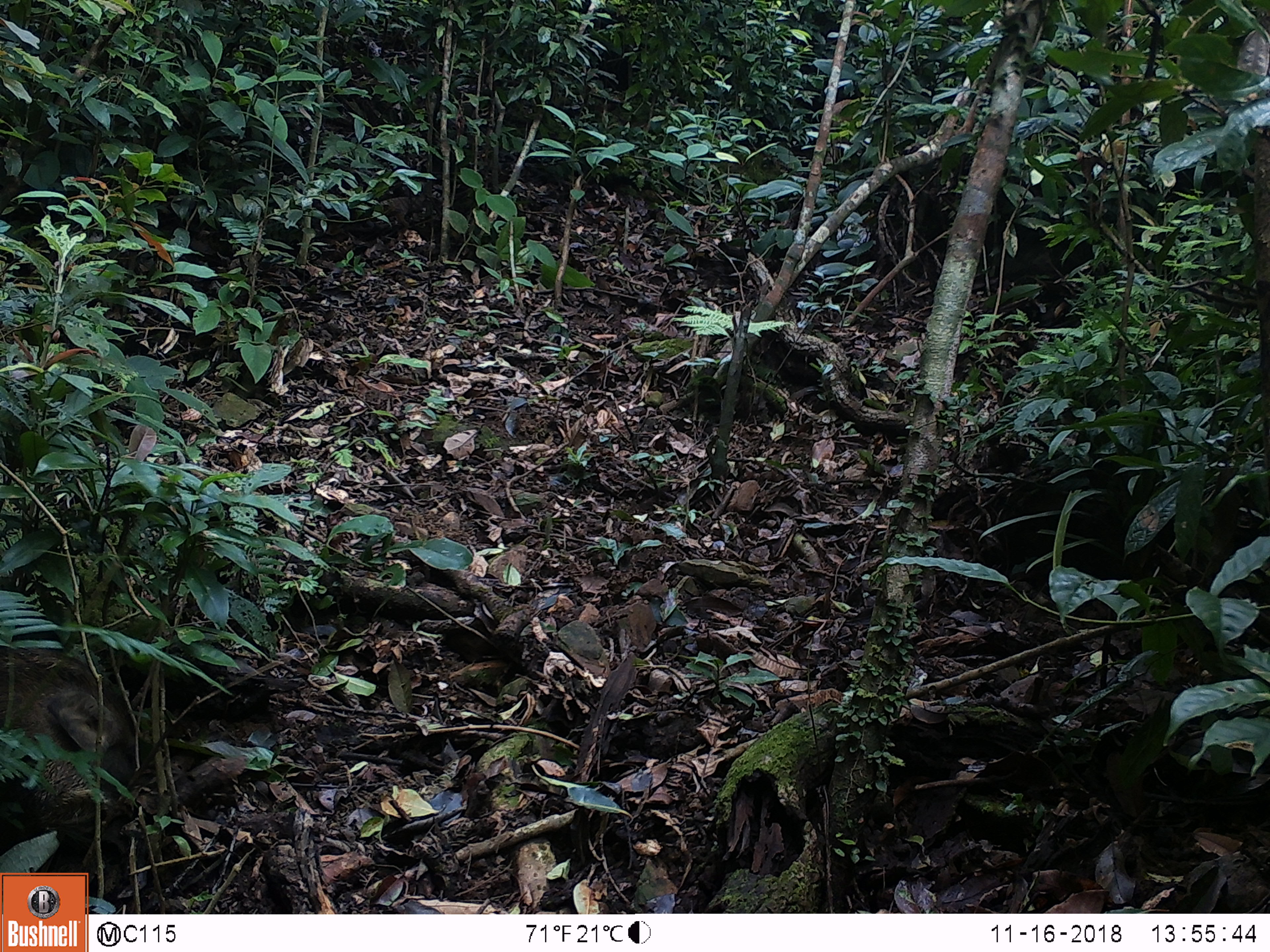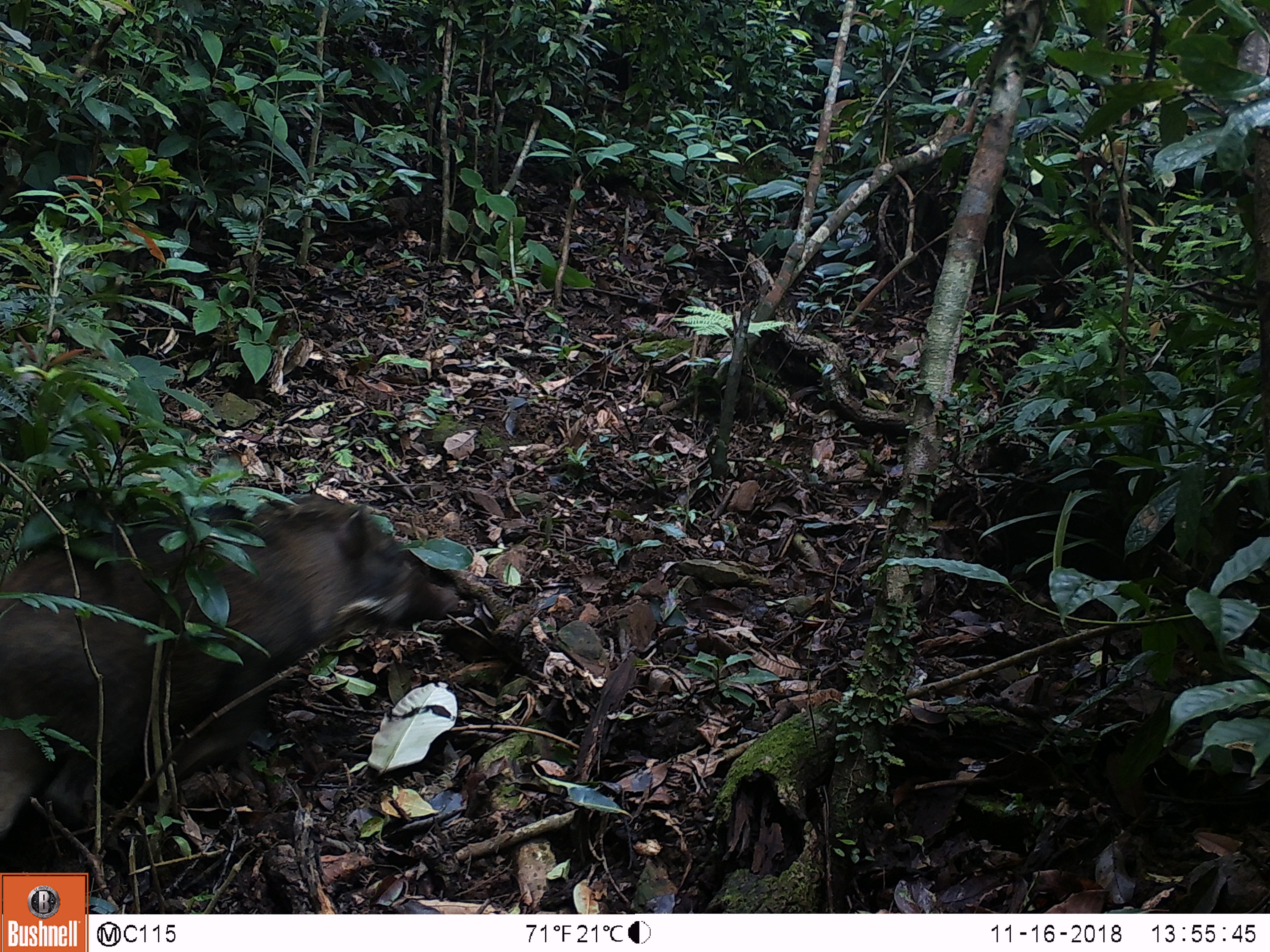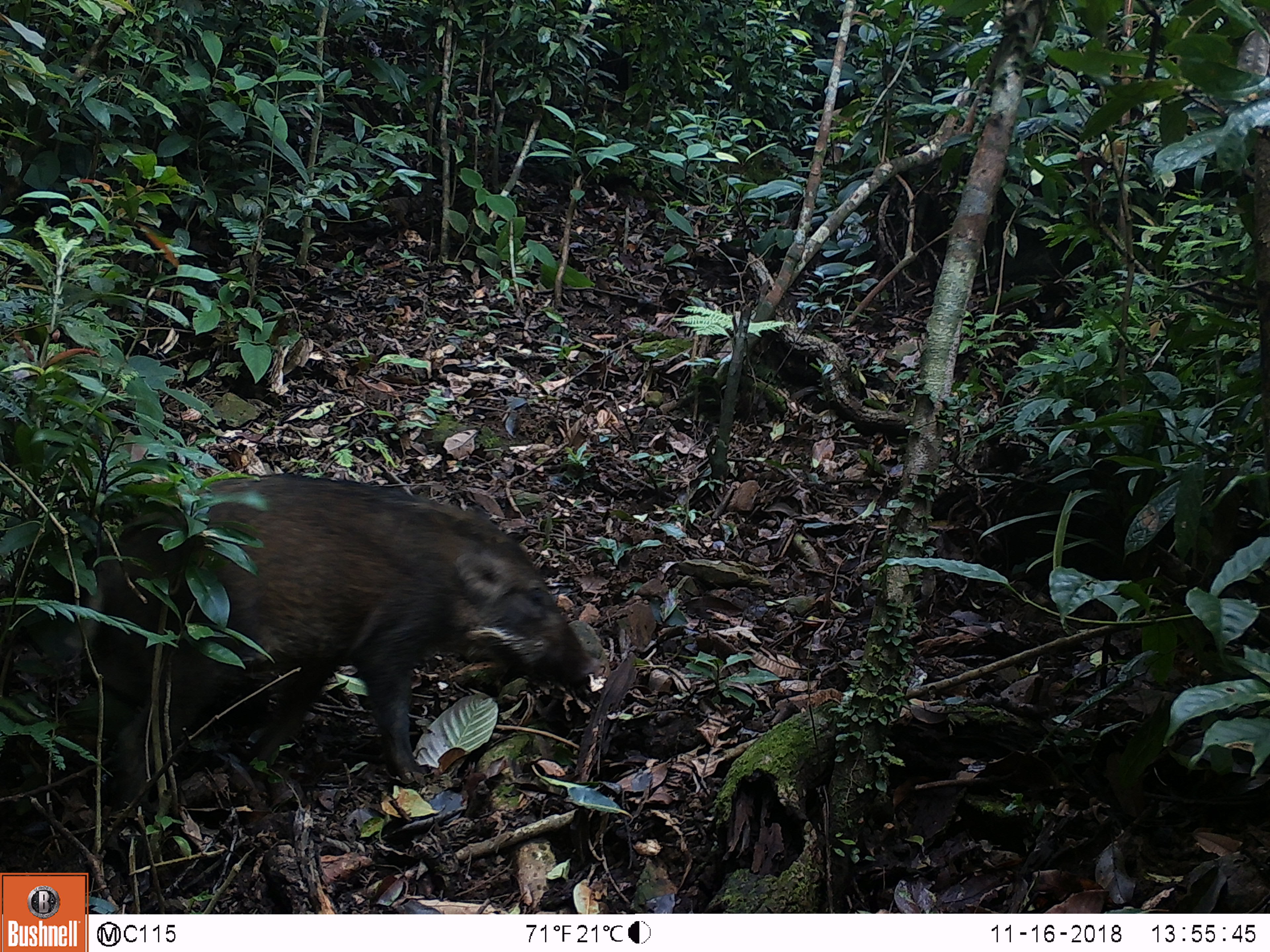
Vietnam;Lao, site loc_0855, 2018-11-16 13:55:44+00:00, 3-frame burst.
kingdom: Animalia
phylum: Chordata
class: Mammalia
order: Artiodactyla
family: Suidae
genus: Sus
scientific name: Sus scrofa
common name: eurasian wild pig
Eurasian wild pig (Sus scrofa). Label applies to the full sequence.